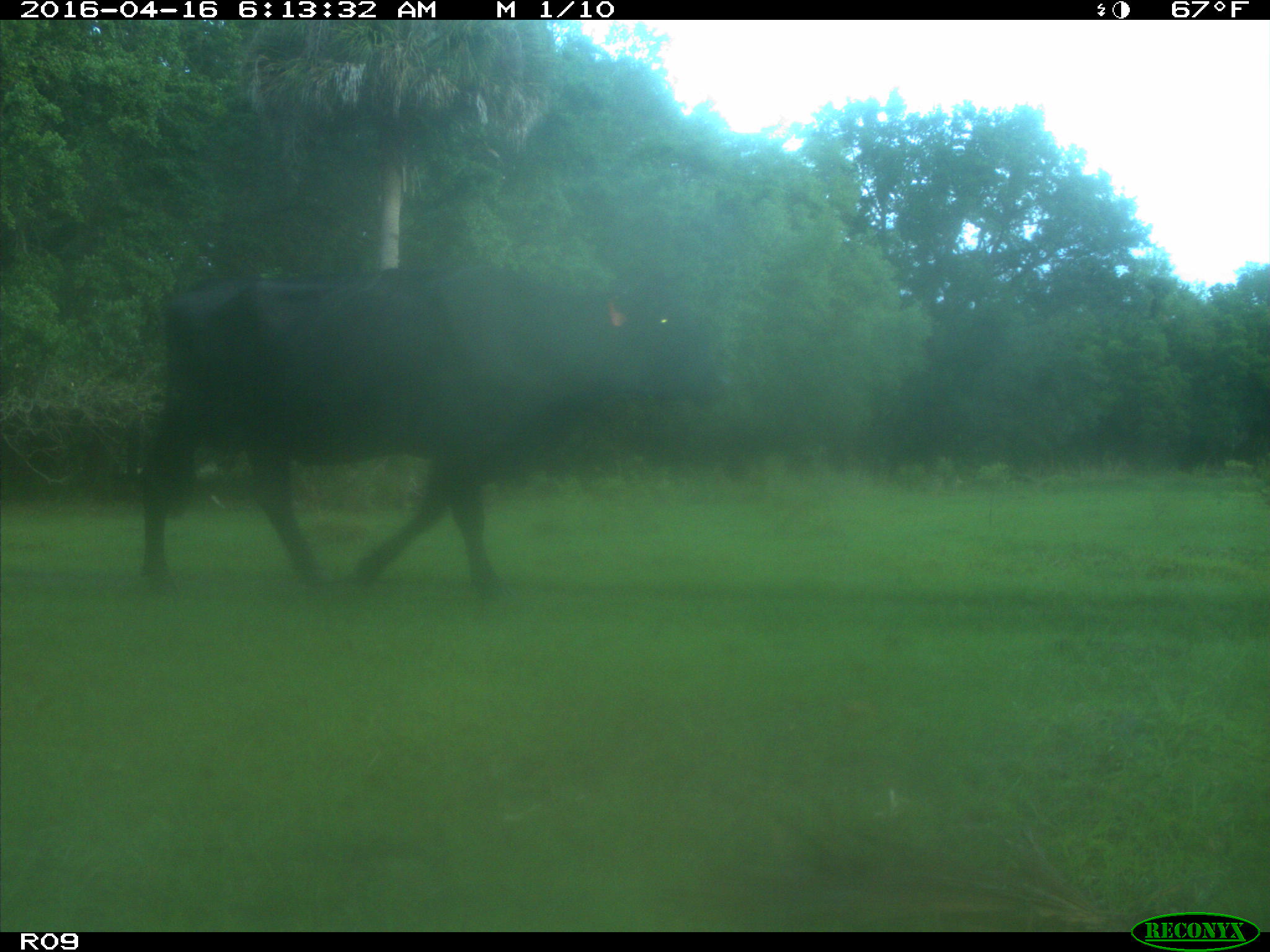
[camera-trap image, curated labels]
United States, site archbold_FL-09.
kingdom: Animalia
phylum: Chordata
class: Mammalia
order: Artiodactyla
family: Bovidae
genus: Bos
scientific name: Bos taurus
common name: domestic cow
Bos taurus (domestic cow).